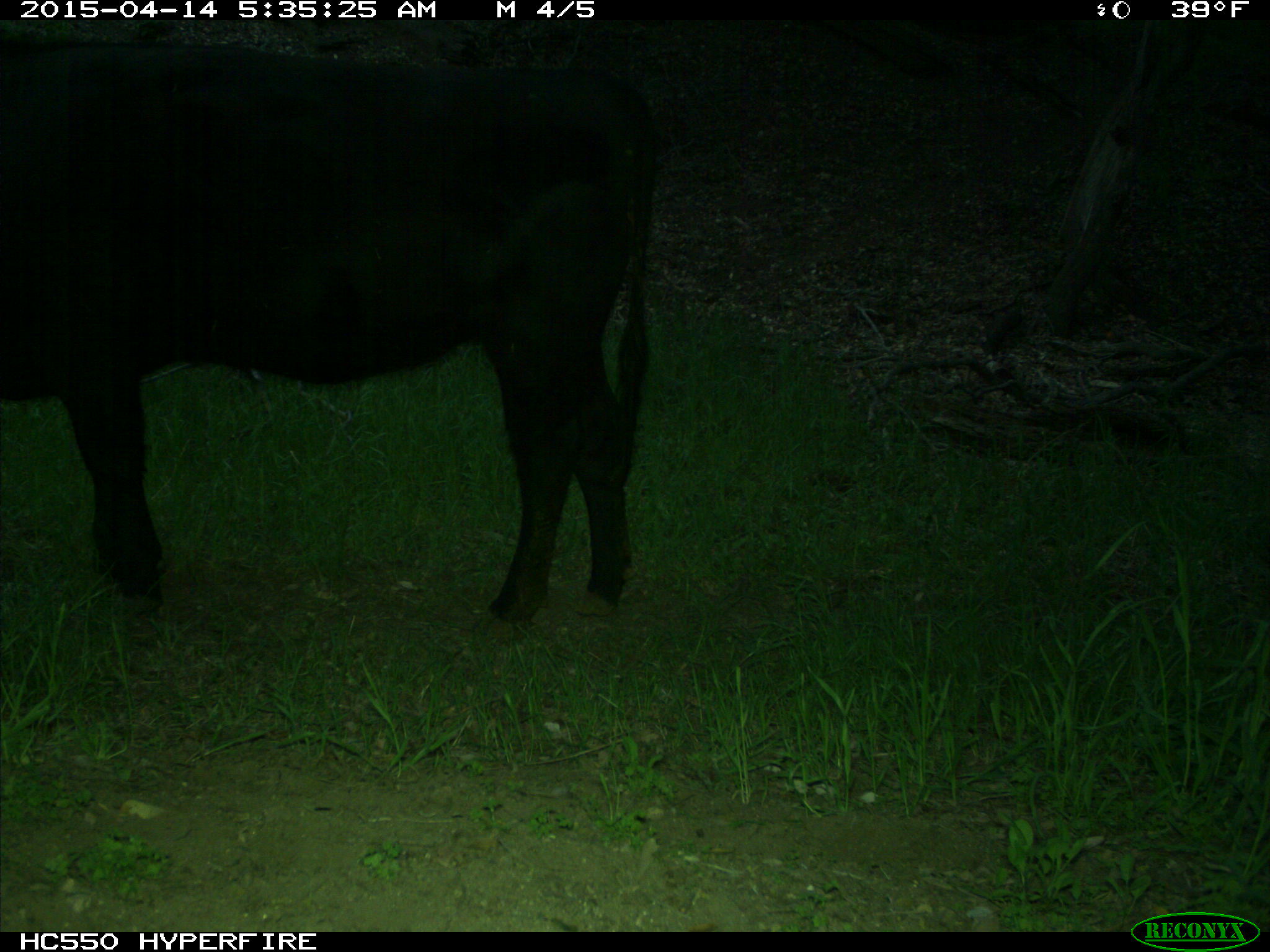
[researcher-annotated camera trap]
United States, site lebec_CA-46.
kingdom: Animalia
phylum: Chordata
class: Mammalia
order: Artiodactyla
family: Bovidae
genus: Bos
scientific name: Bos taurus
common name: domestic cow